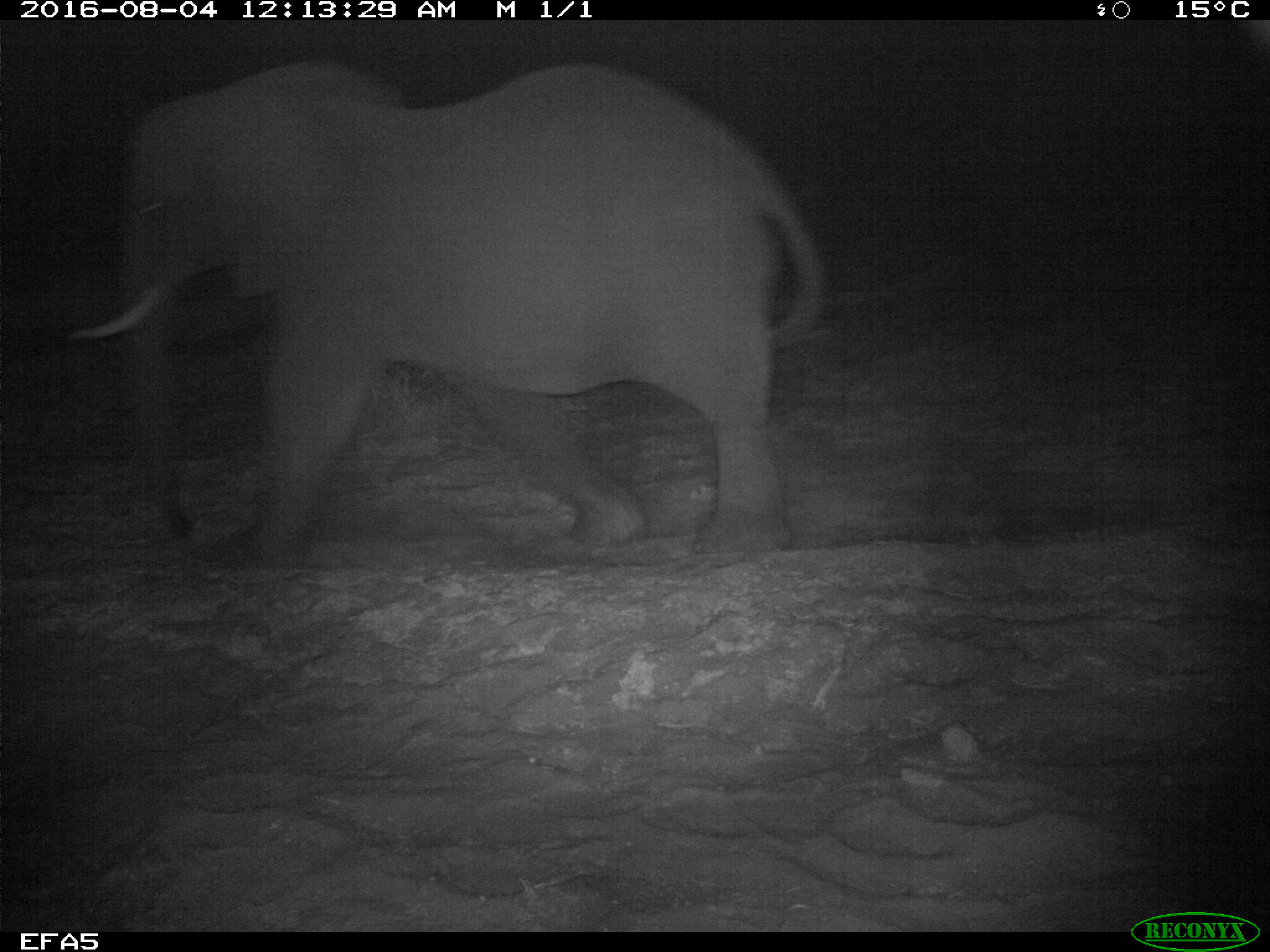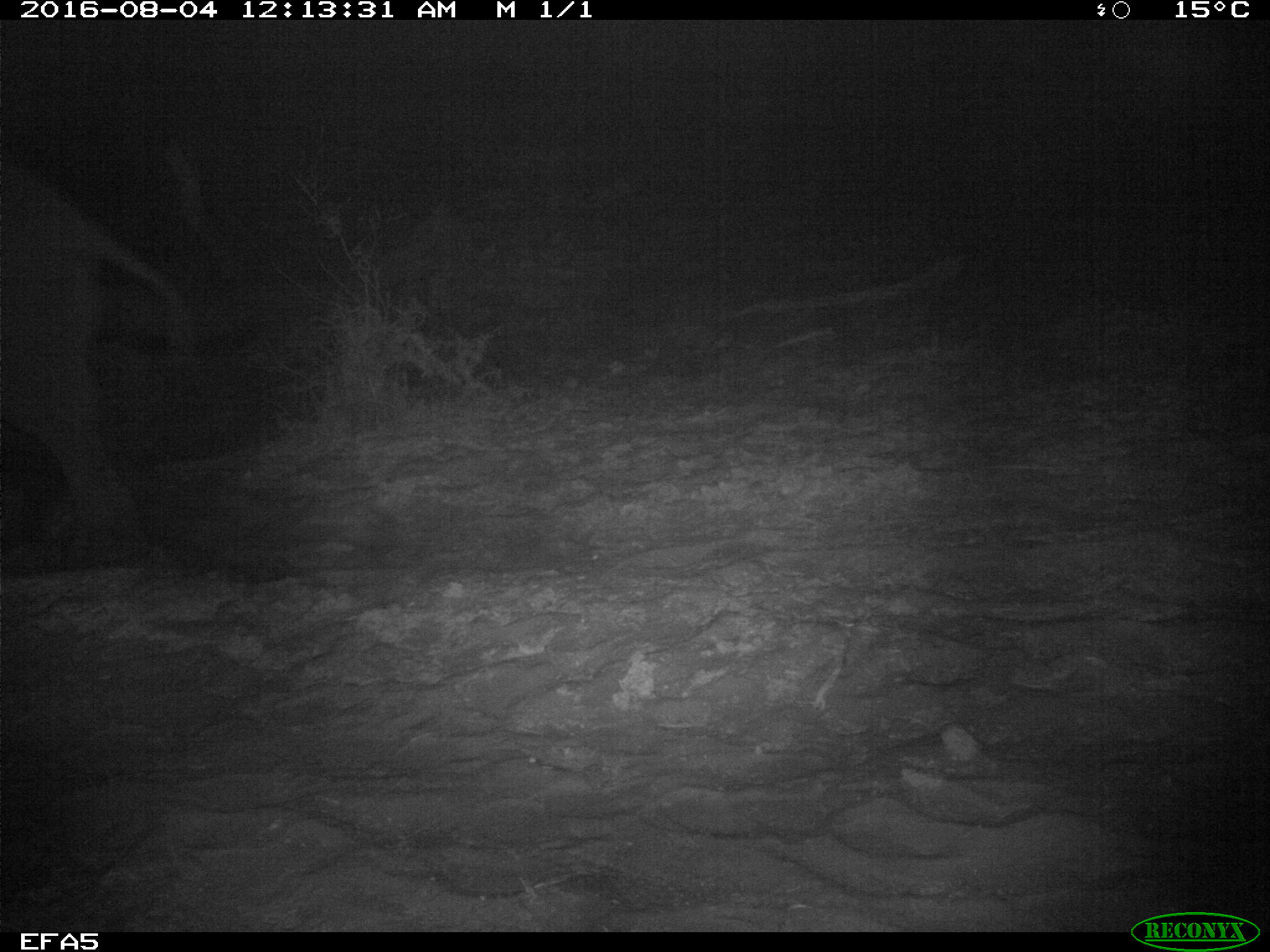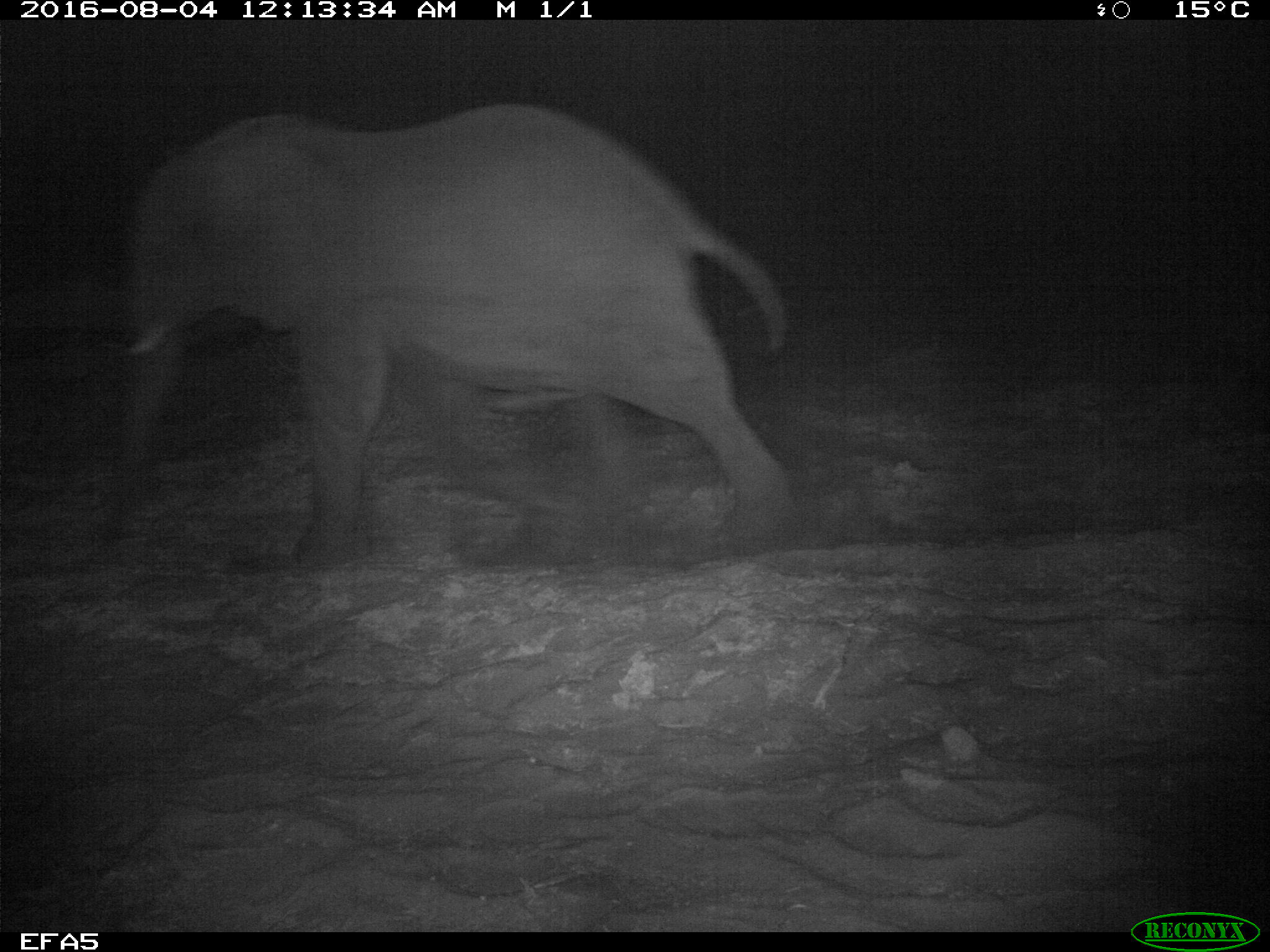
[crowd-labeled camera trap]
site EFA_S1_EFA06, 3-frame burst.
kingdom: Animalia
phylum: Chordata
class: Mammalia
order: Proboscidea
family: Elephantidae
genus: Loxodonta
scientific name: Loxodonta africana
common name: african bush elephant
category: elephant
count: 1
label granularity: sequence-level